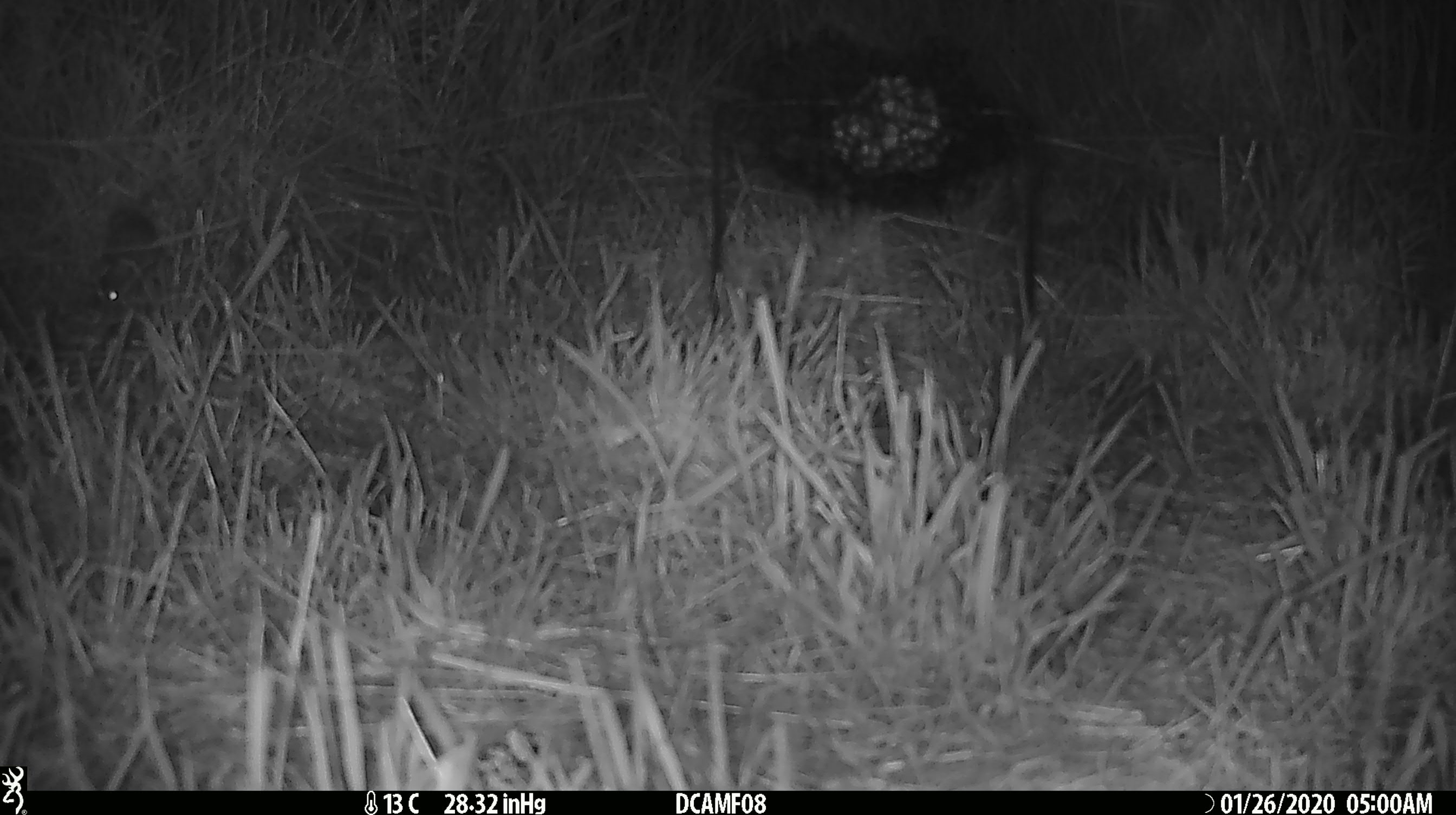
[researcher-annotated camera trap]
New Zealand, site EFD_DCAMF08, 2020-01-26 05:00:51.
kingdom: Animalia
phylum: Chordata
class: Mammalia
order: Rodentia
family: Muridae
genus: Mus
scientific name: Mus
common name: mouse